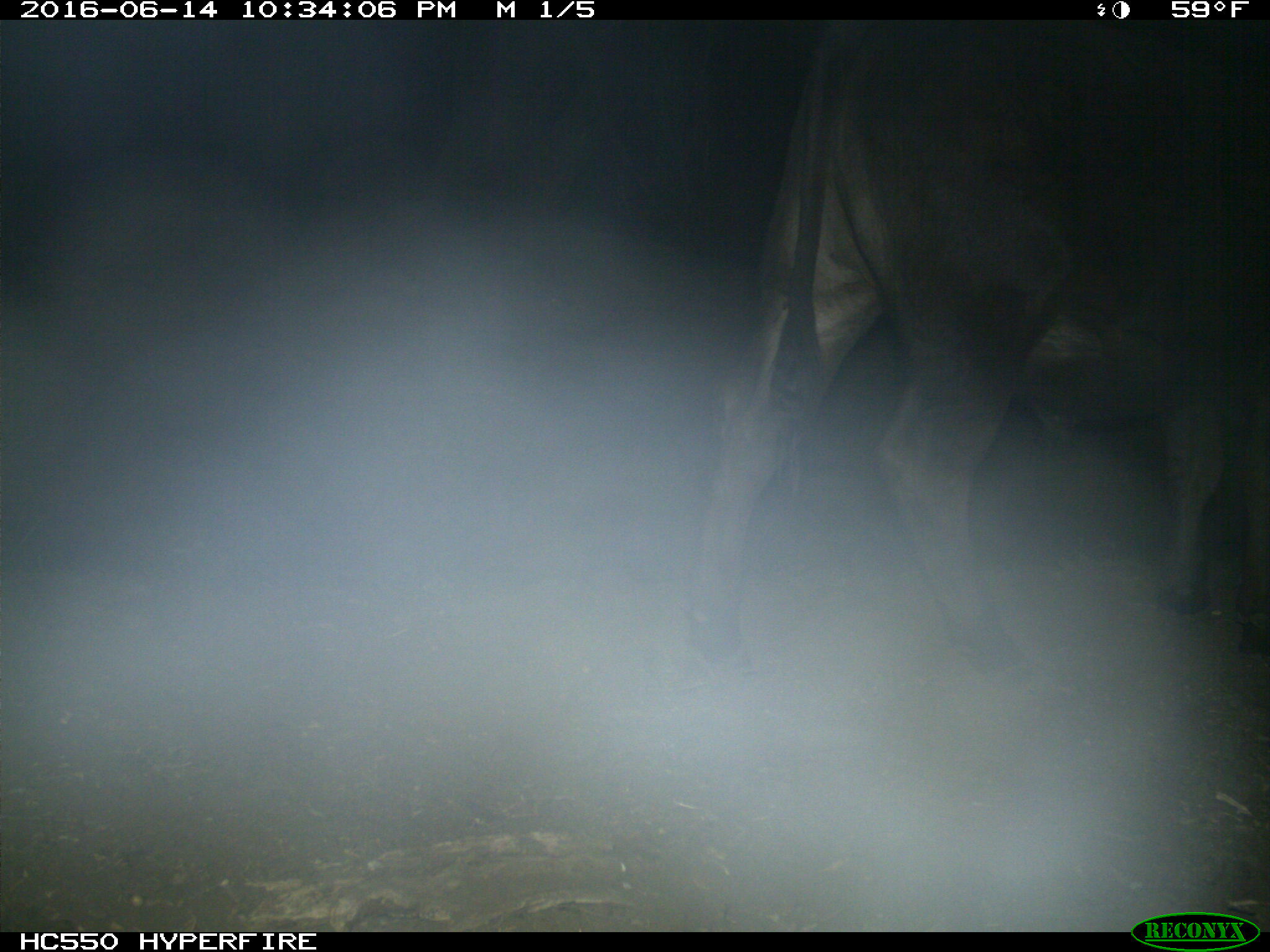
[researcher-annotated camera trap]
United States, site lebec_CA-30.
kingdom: Animalia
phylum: Chordata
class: Mammalia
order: Artiodactyla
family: Bovidae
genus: Bos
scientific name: Bos taurus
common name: domestic cow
Bos taurus (domestic cow).